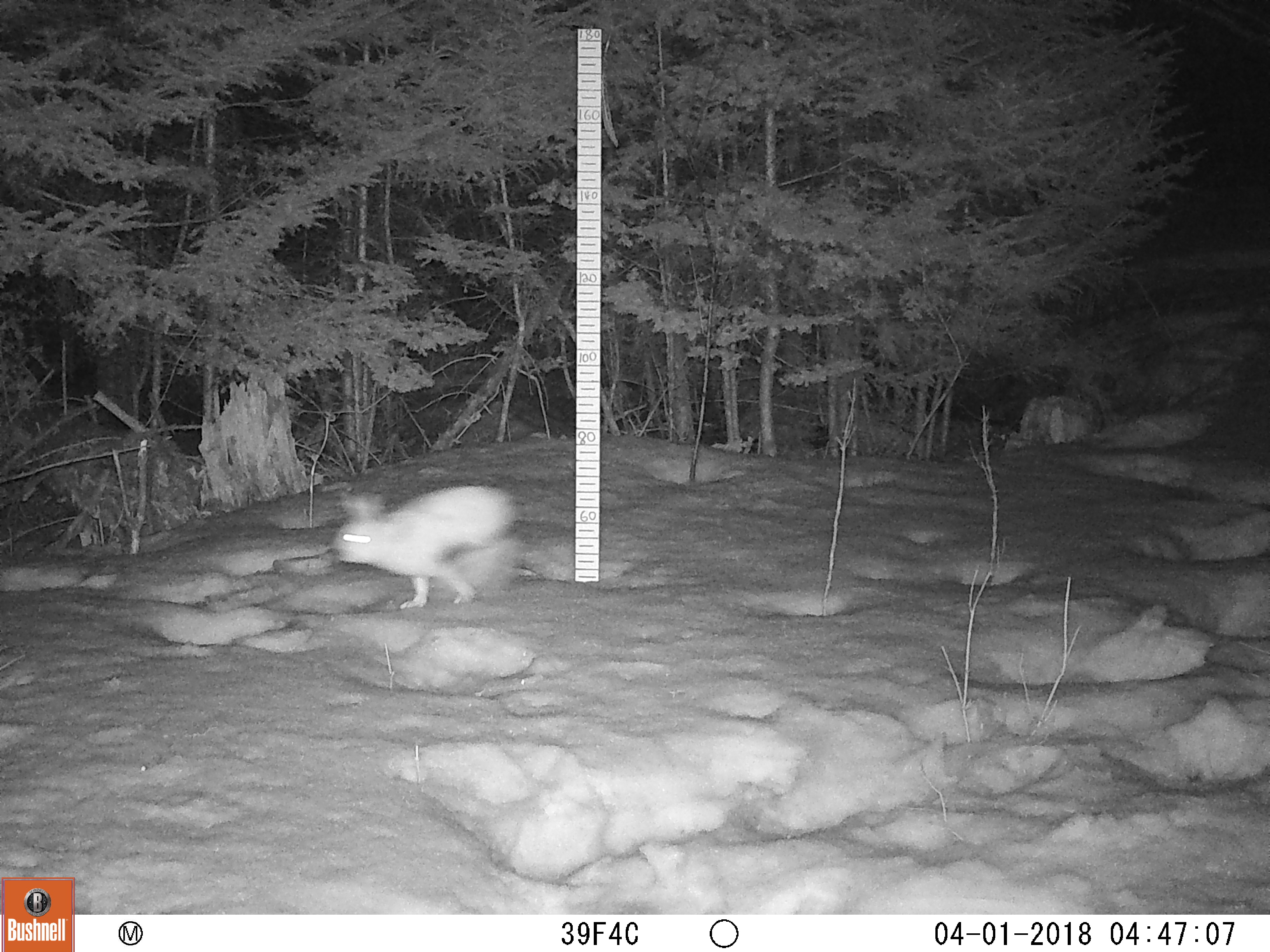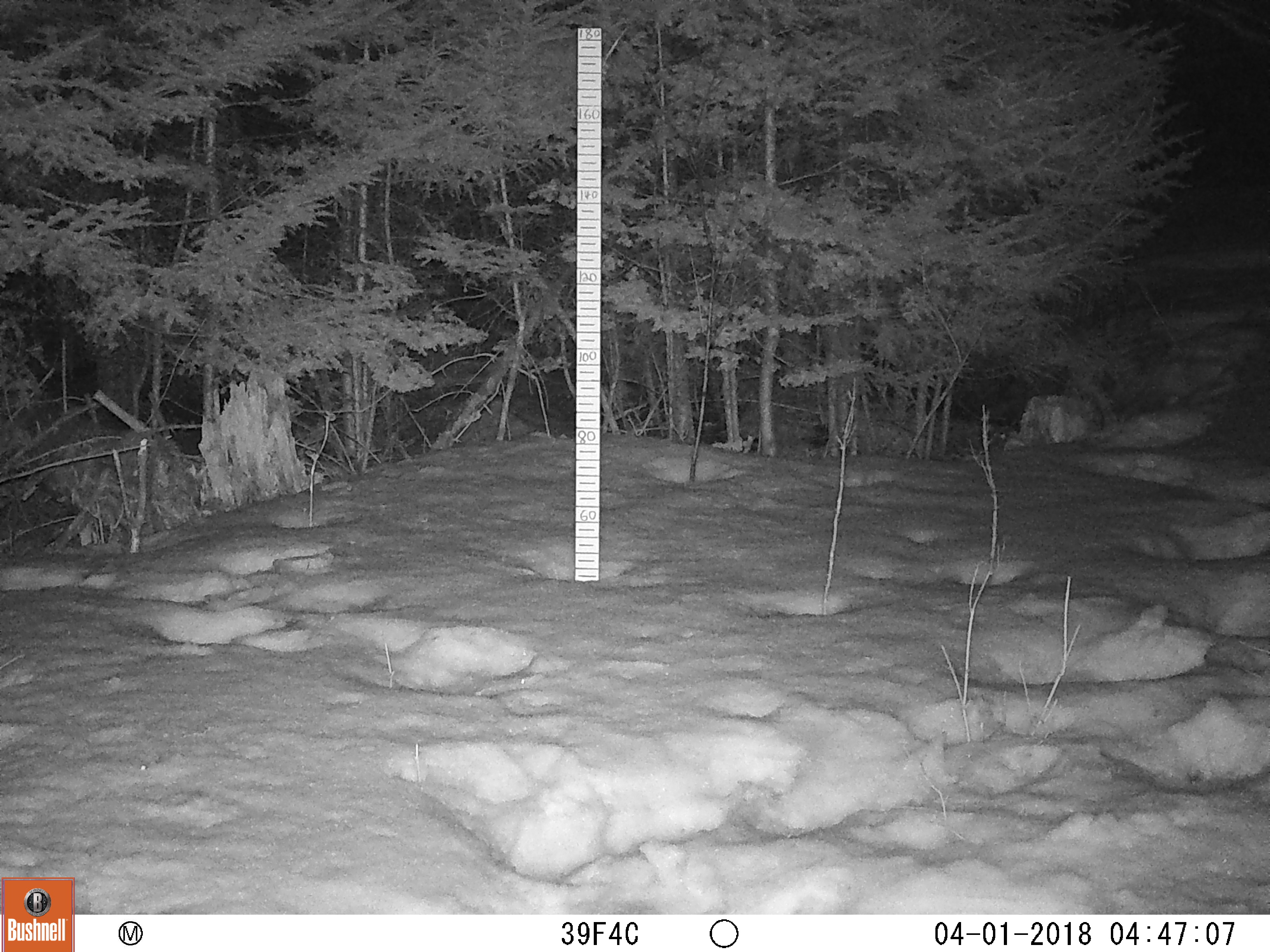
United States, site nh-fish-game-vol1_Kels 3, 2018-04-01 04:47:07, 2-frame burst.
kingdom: Animalia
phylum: Chordata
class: Mammalia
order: Lagomorpha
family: Leporidae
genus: Lepus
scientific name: Lepus americanus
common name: snowshoe hare